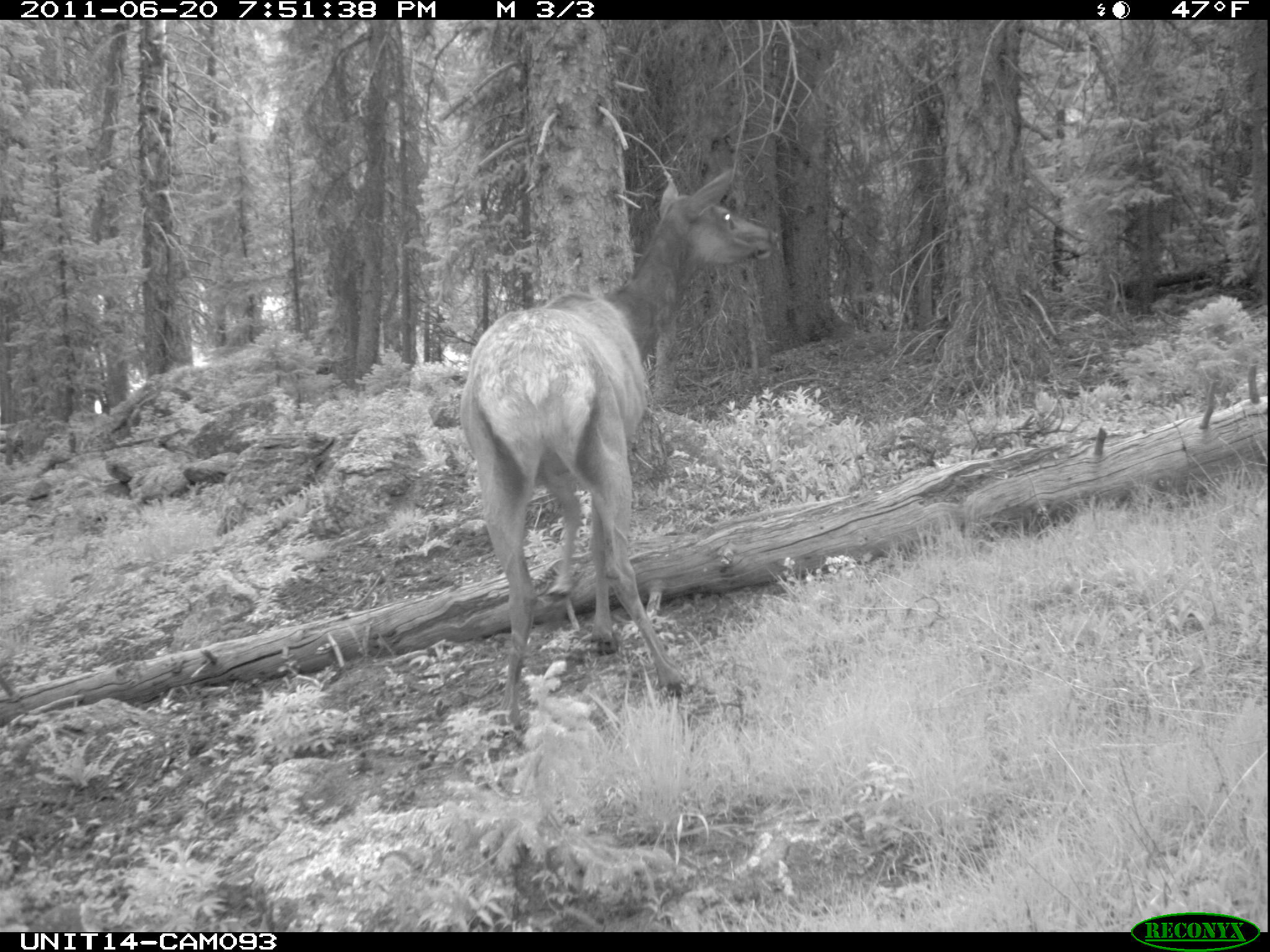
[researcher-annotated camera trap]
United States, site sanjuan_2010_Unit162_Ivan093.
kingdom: Animalia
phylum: Chordata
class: Mammalia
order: Artiodactyla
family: Cervidae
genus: Cervus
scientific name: Cervus elaphus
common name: red deer